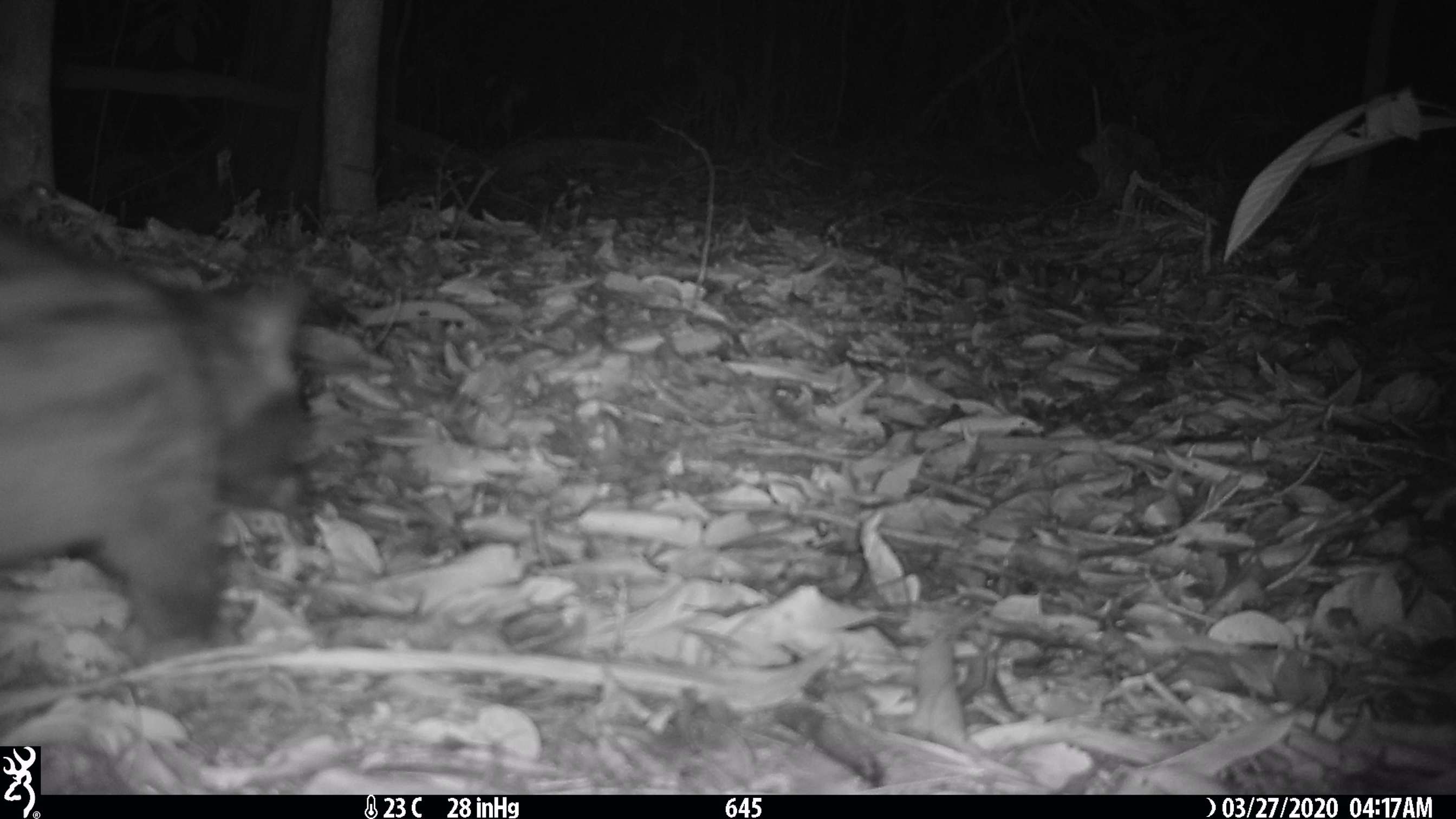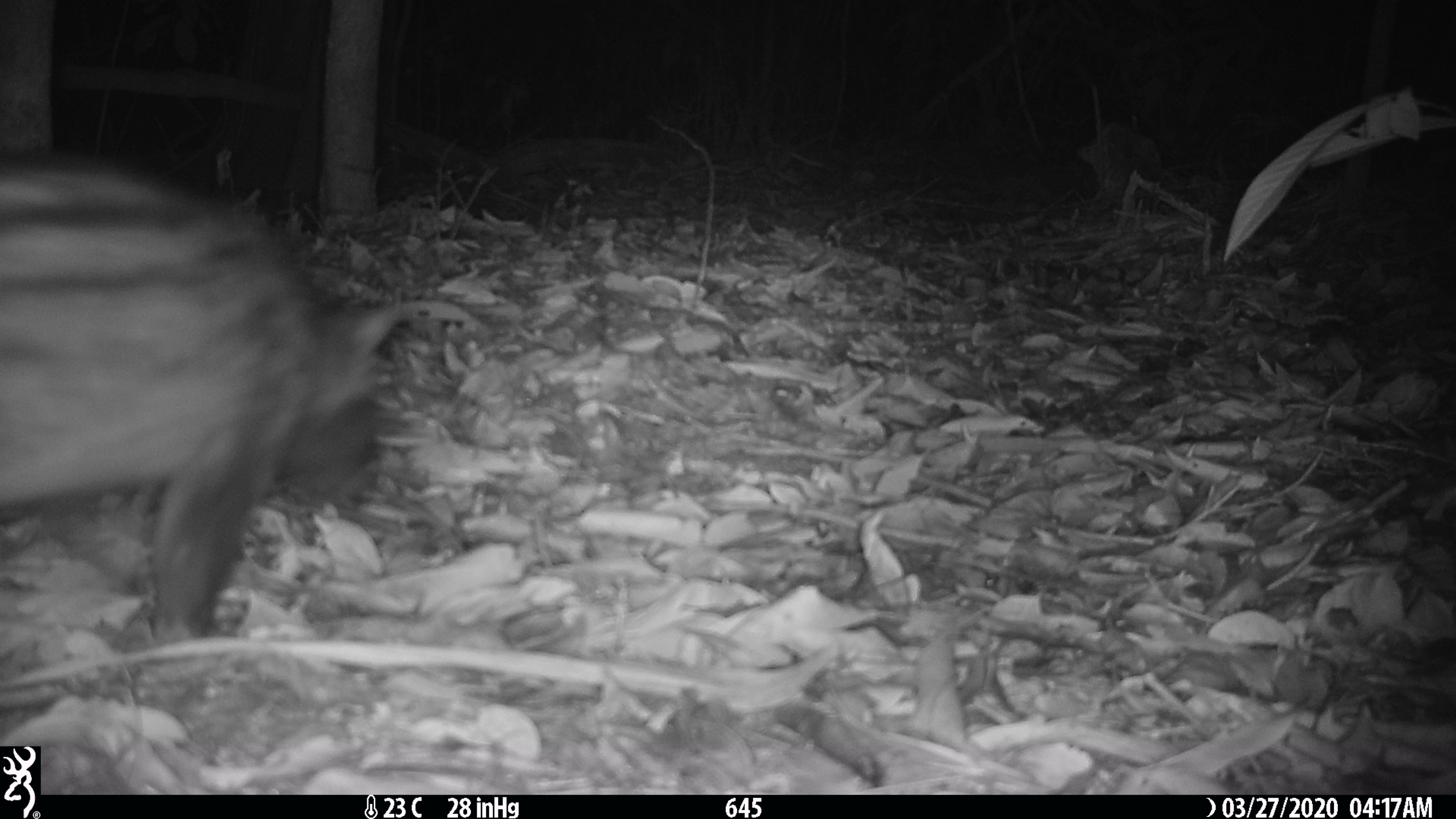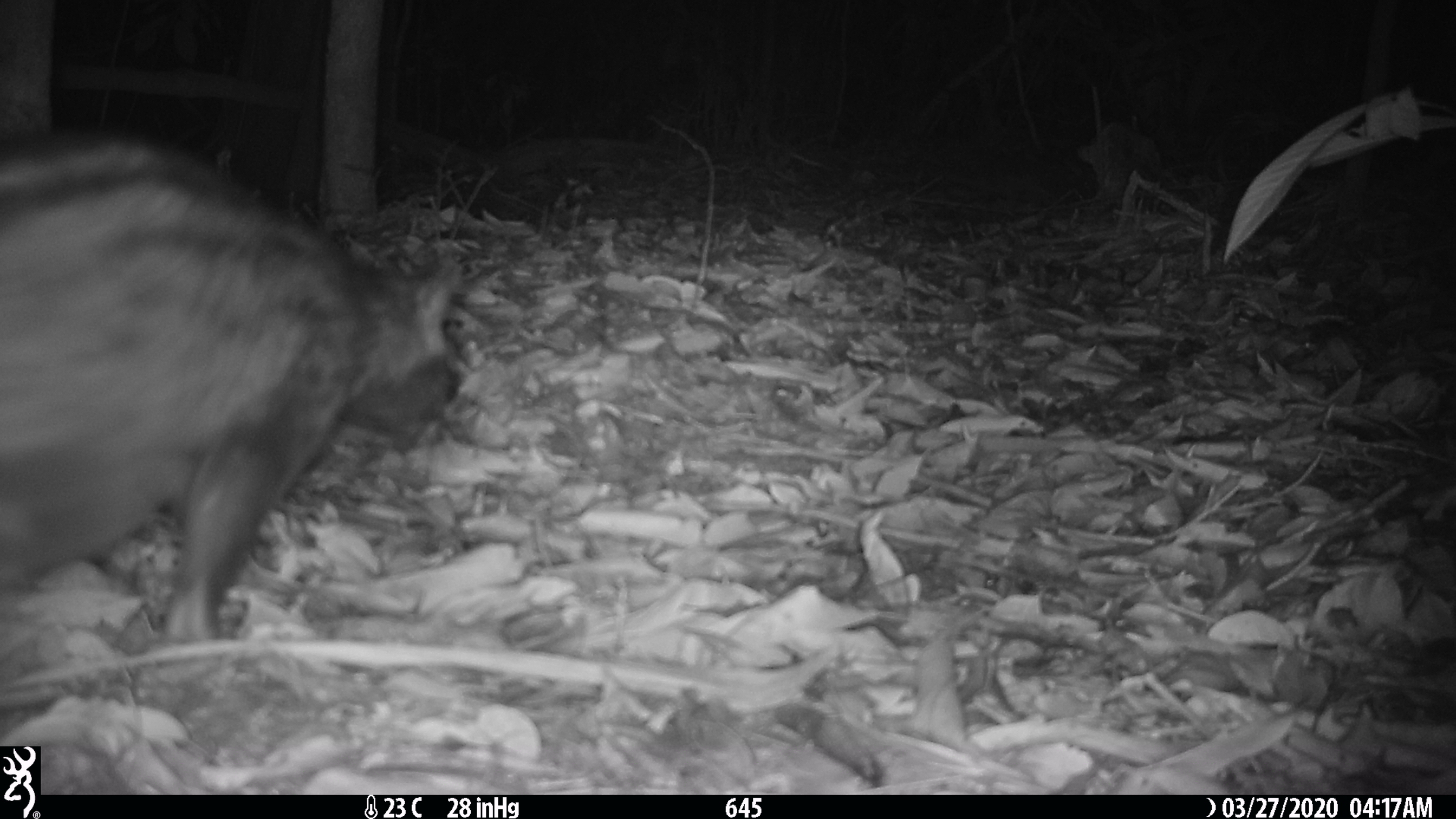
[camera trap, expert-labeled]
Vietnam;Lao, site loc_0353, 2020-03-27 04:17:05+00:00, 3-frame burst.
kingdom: Animalia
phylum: Chordata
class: Mammalia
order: Carnivora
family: Viverridae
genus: Paradoxurus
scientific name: Paradoxurus hermaphroditus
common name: common palm civet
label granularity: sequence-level